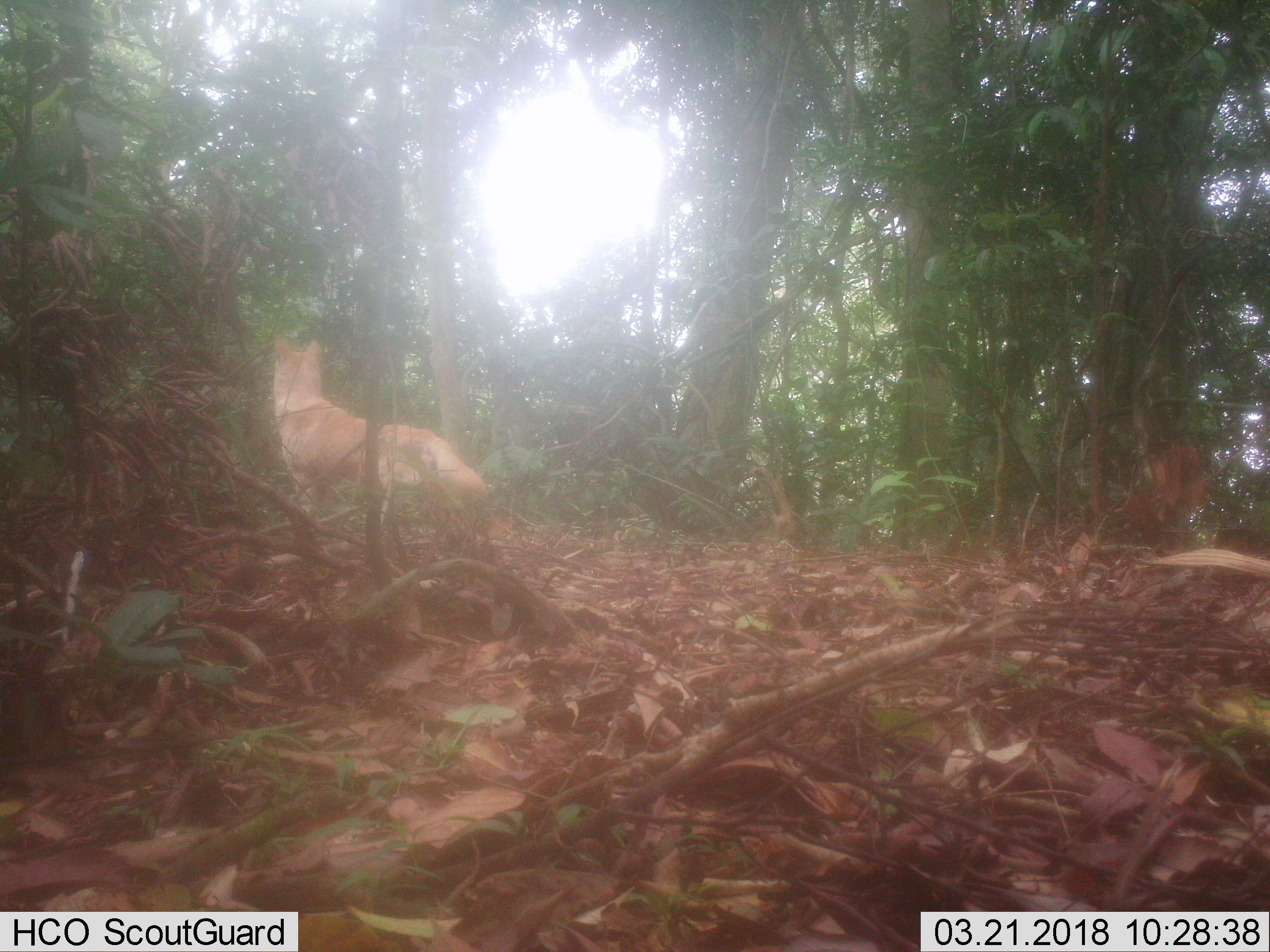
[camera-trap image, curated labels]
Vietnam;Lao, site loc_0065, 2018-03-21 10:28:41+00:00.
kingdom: Animalia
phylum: Chordata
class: Mammalia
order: Carnivora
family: Canidae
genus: Canis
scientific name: Canis familiaris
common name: domestic dog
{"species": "domestic dog (Canis familiaris)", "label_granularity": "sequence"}